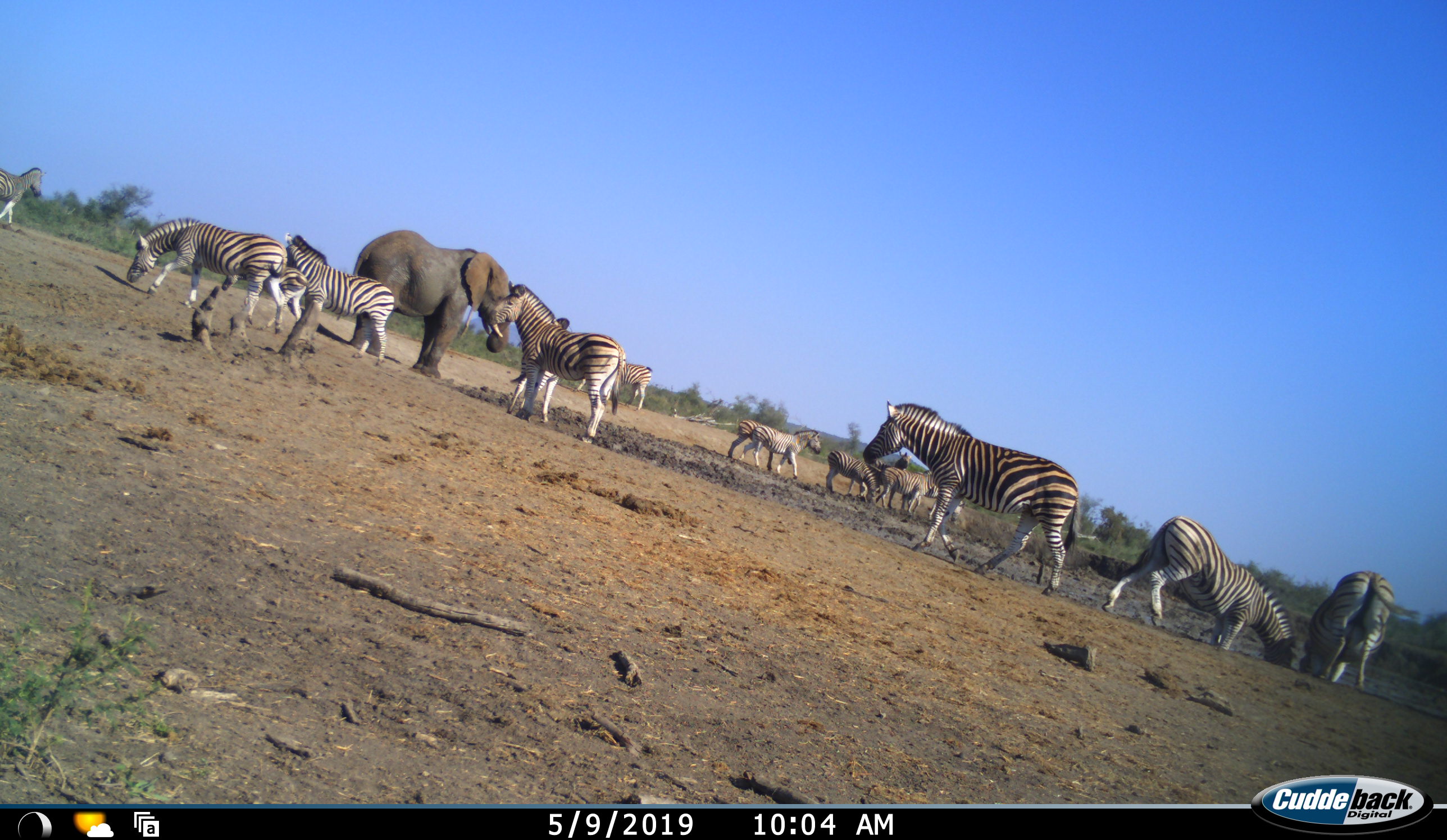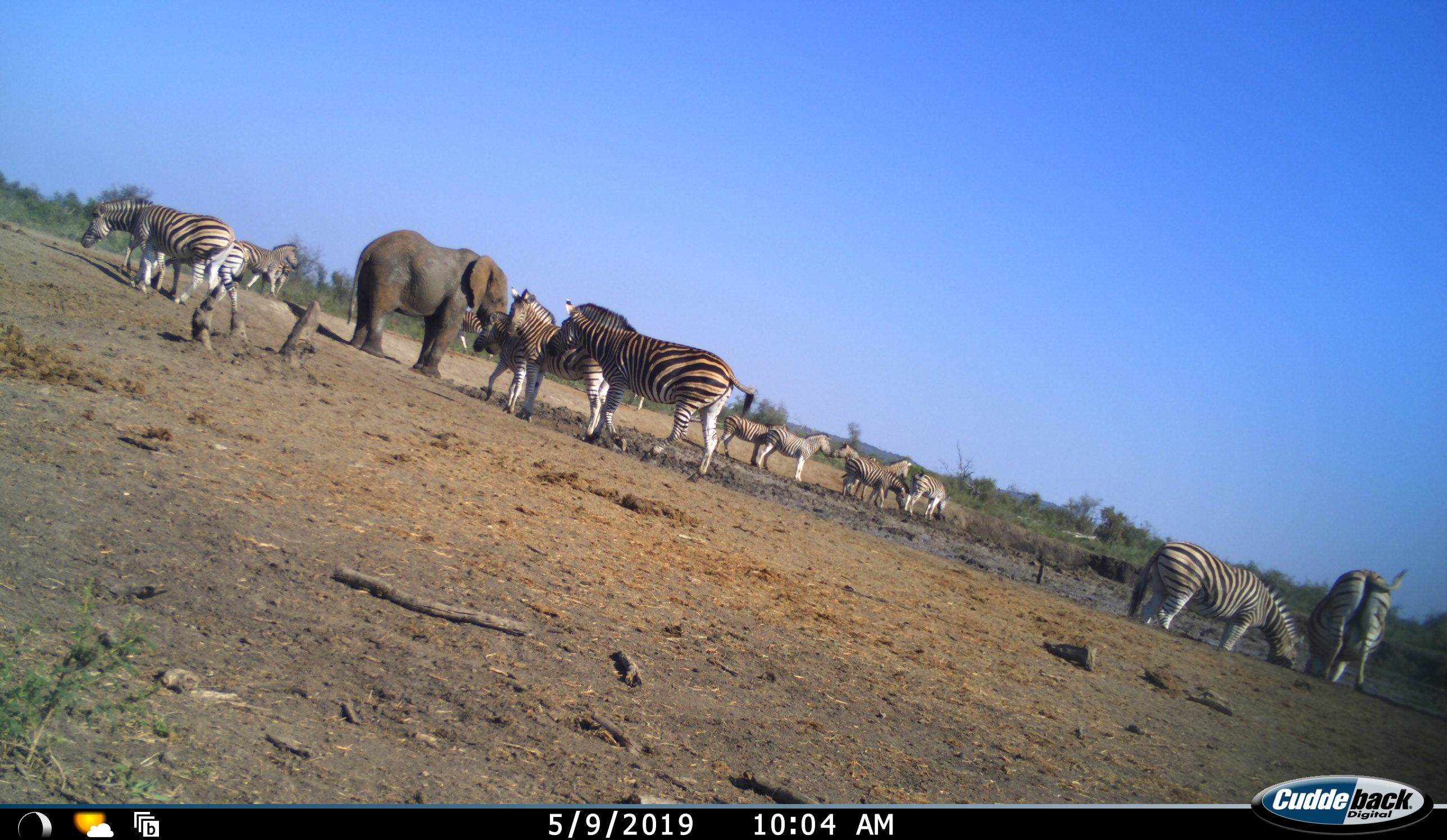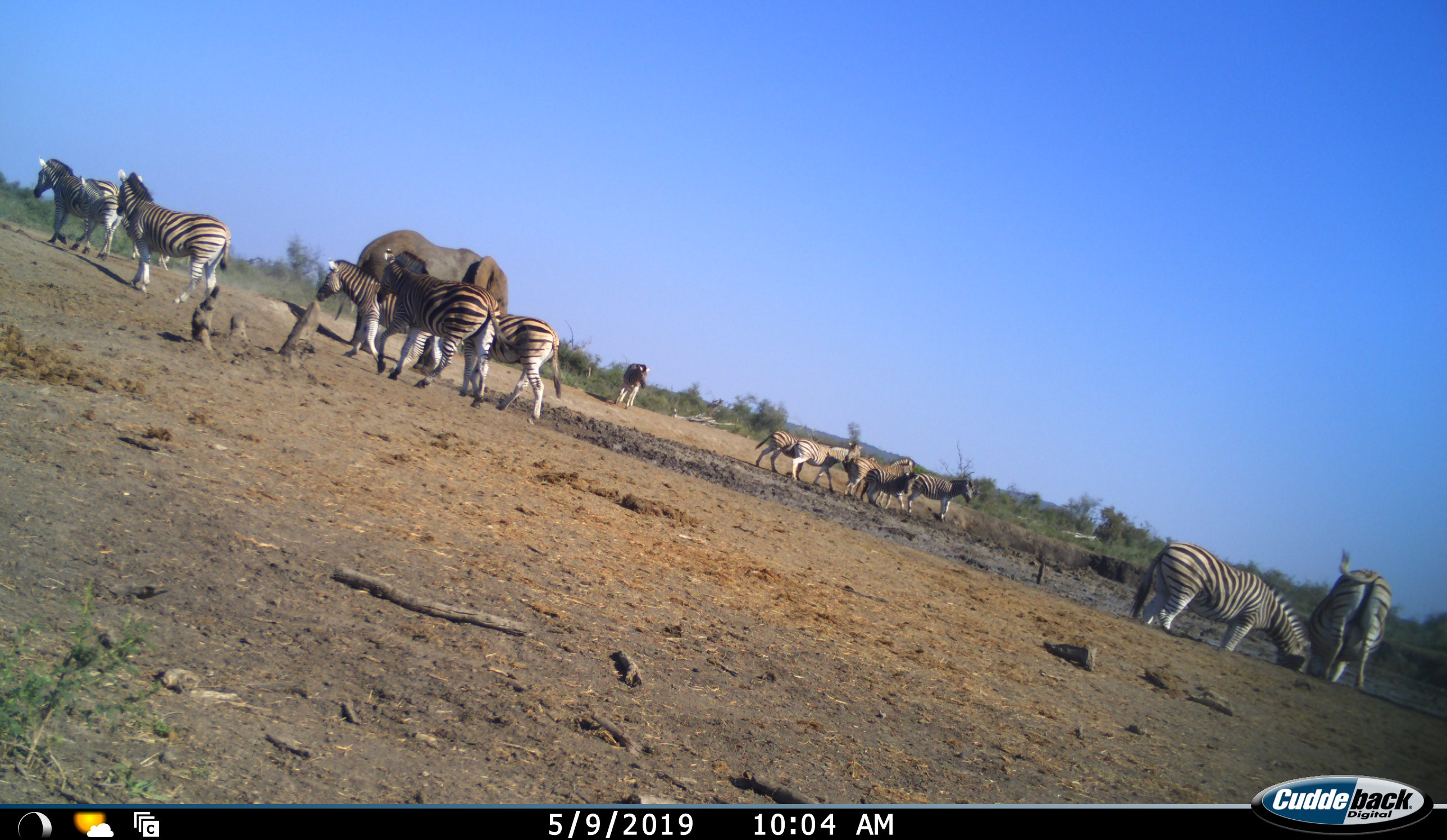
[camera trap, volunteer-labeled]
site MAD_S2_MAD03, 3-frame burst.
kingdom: Animalia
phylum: Chordata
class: Mammalia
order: Perissodactyla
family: Equidae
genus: Equus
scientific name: Equus quagga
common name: plains zebra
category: zebraplains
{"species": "zebraplains (plains zebra) (Equus quagga)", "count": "11-50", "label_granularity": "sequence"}